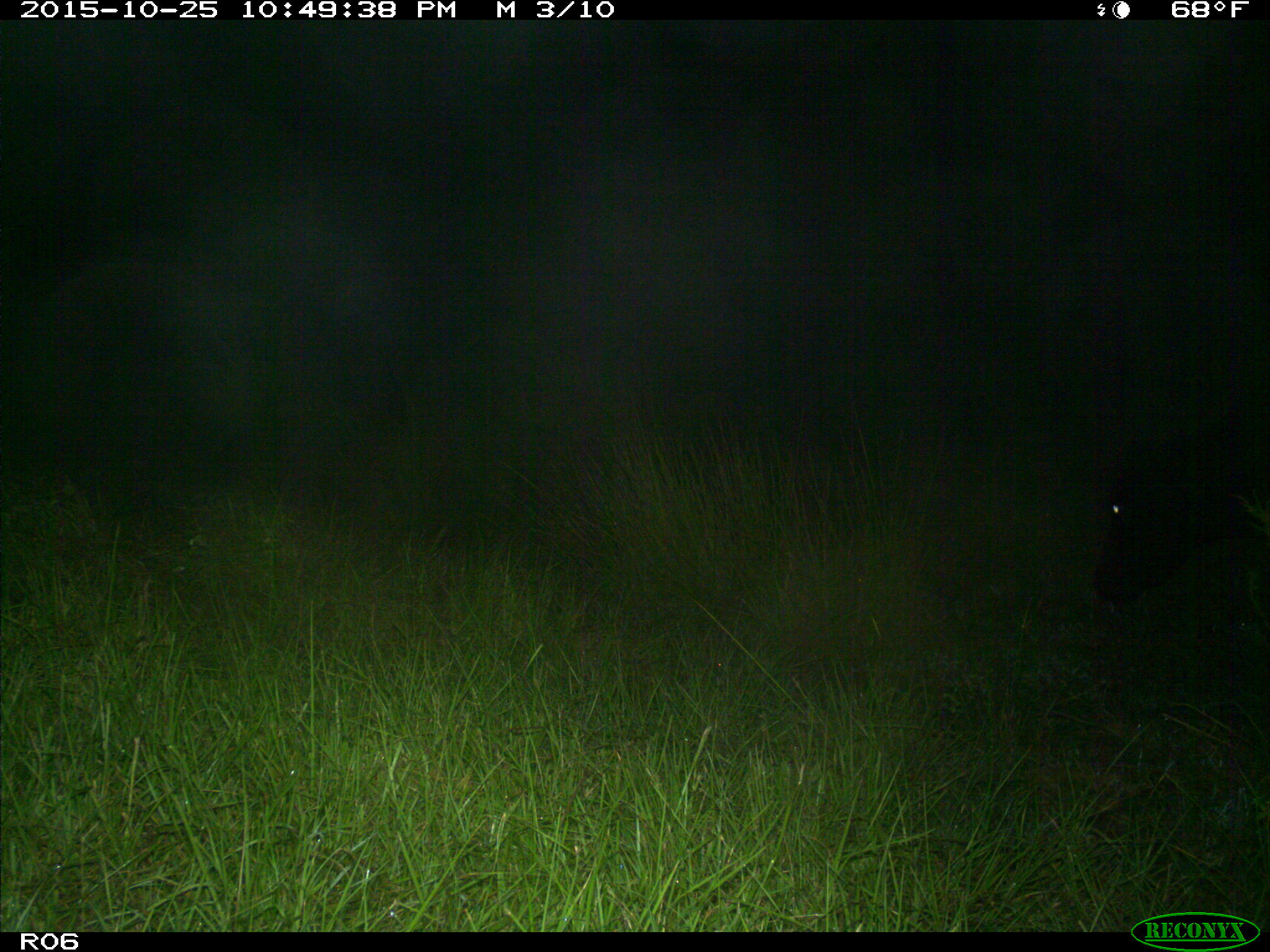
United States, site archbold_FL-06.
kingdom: Animalia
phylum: Chordata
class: Mammalia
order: Artiodactyla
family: Bovidae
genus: Bos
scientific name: Bos taurus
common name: domestic cow